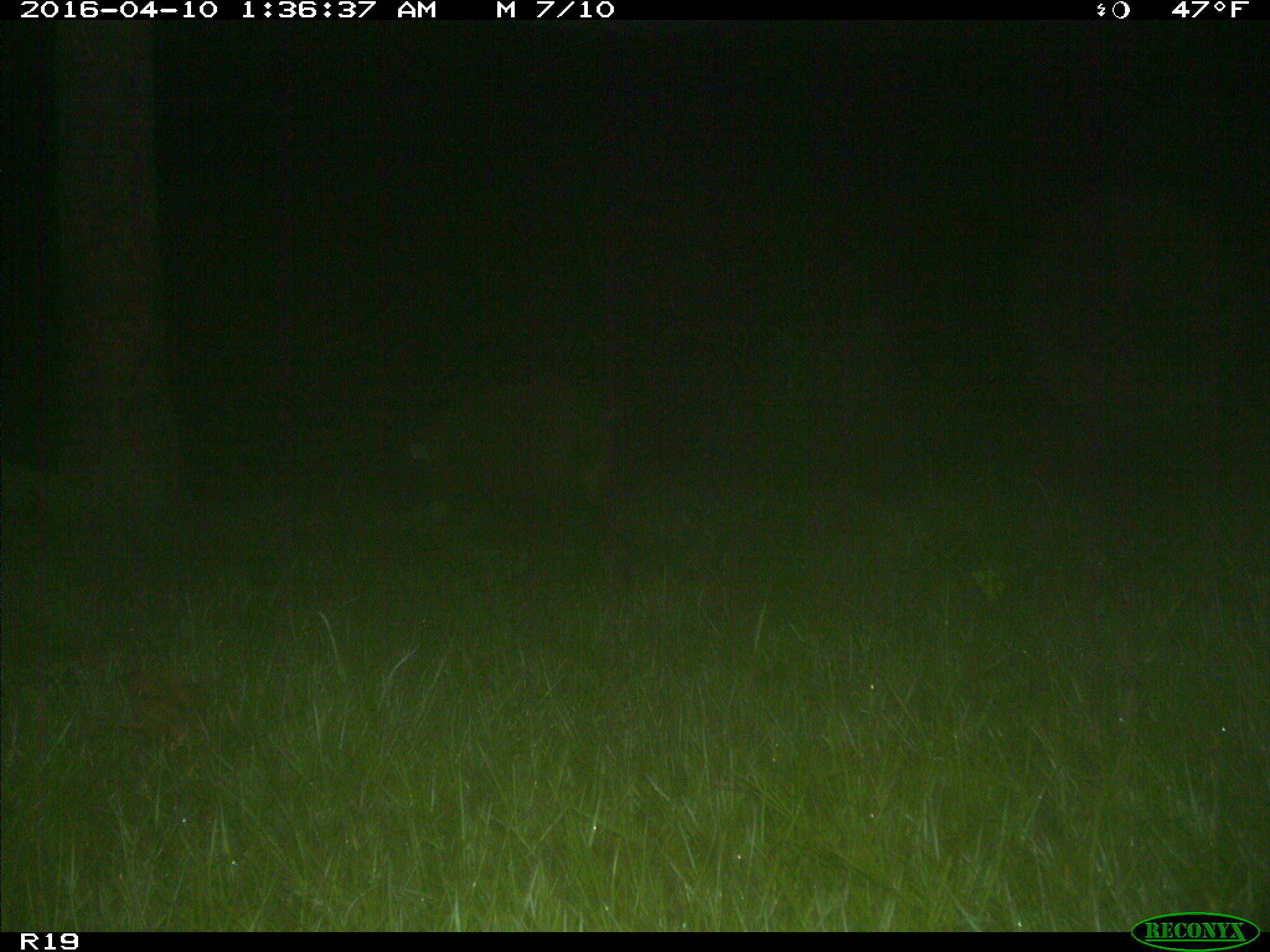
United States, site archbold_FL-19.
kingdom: Animalia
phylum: Chordata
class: Mammalia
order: Artiodactyla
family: Suidae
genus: Sus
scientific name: Sus scrofa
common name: wild boar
Sus scrofa (wild boar).